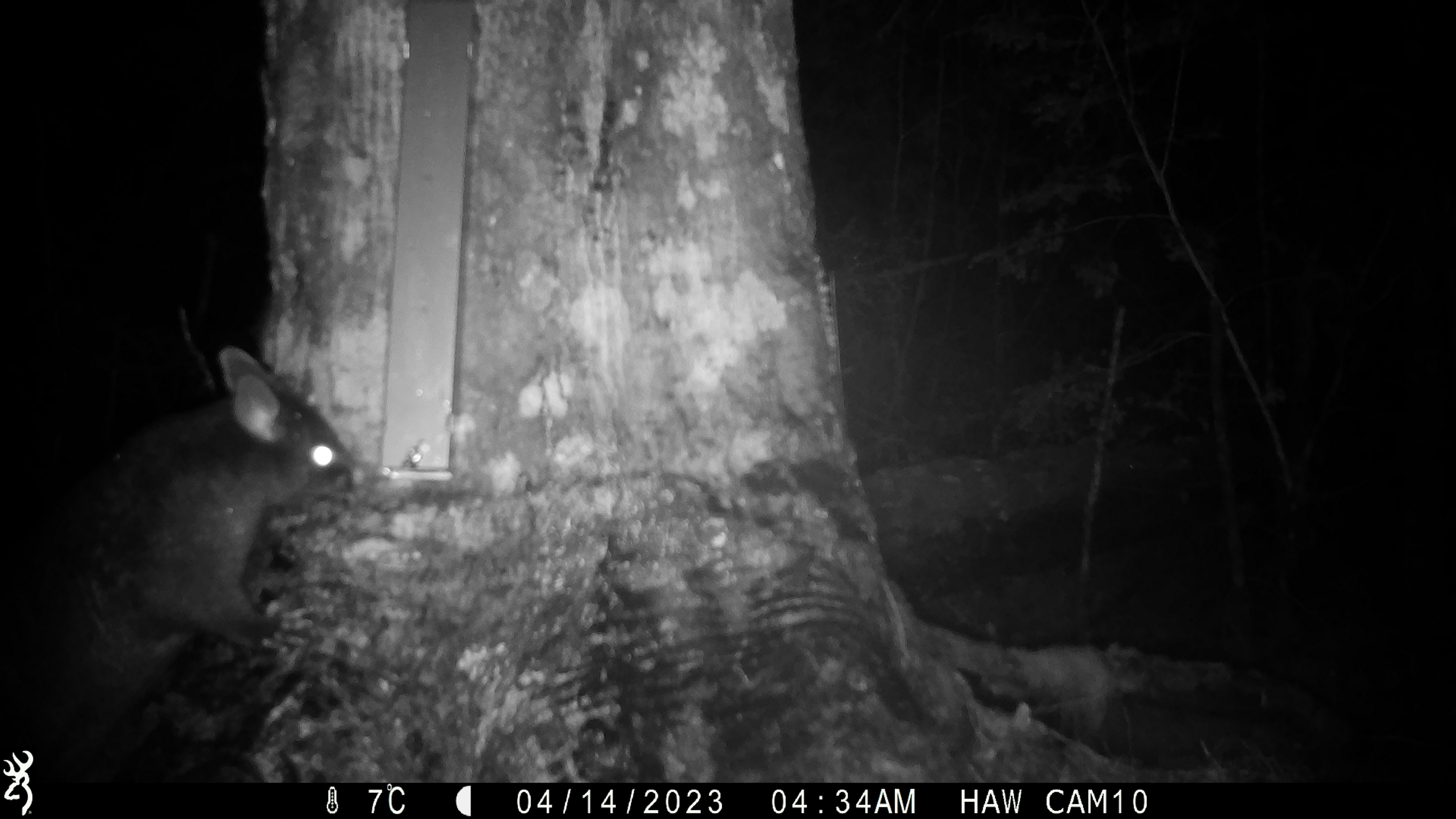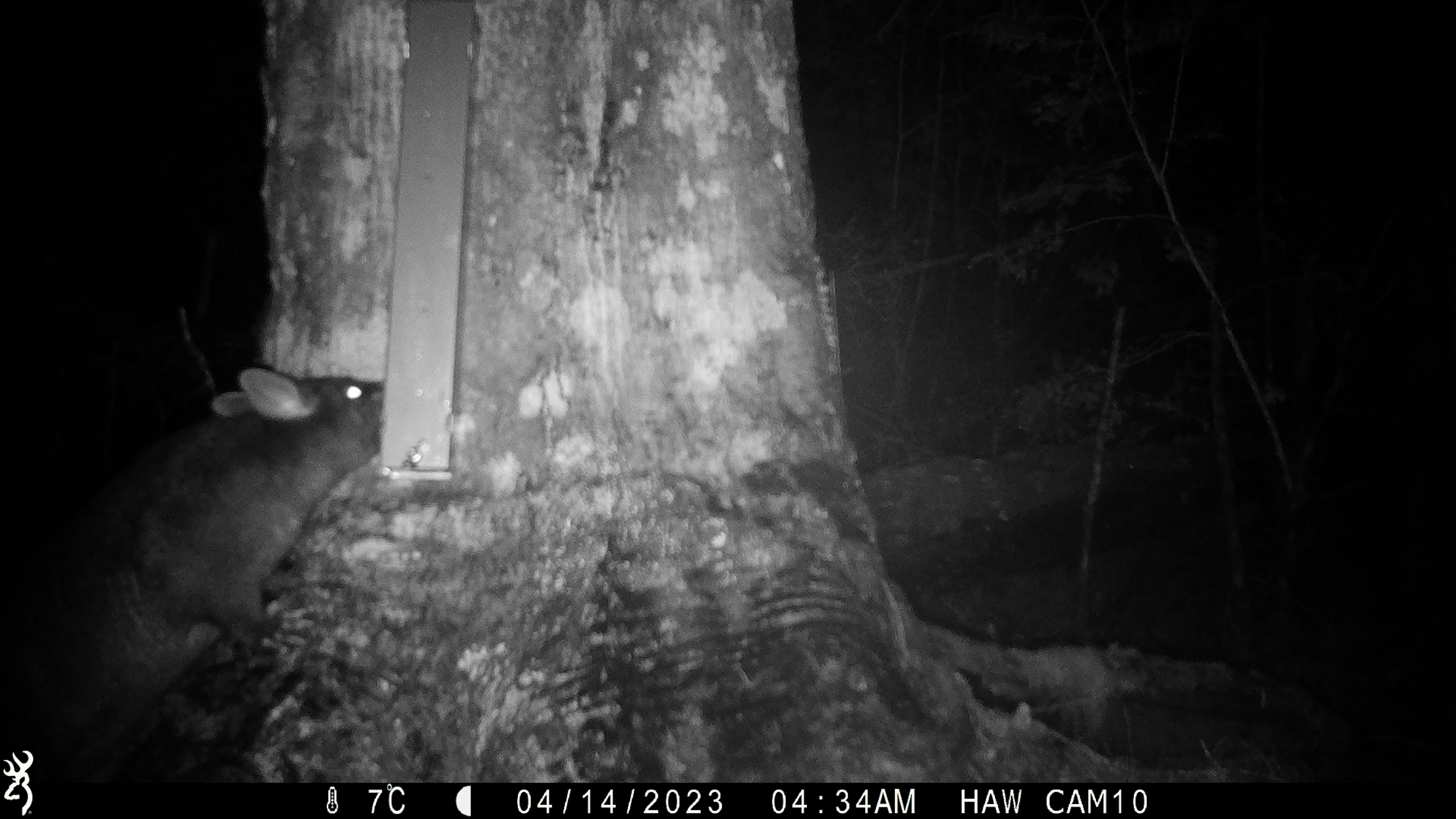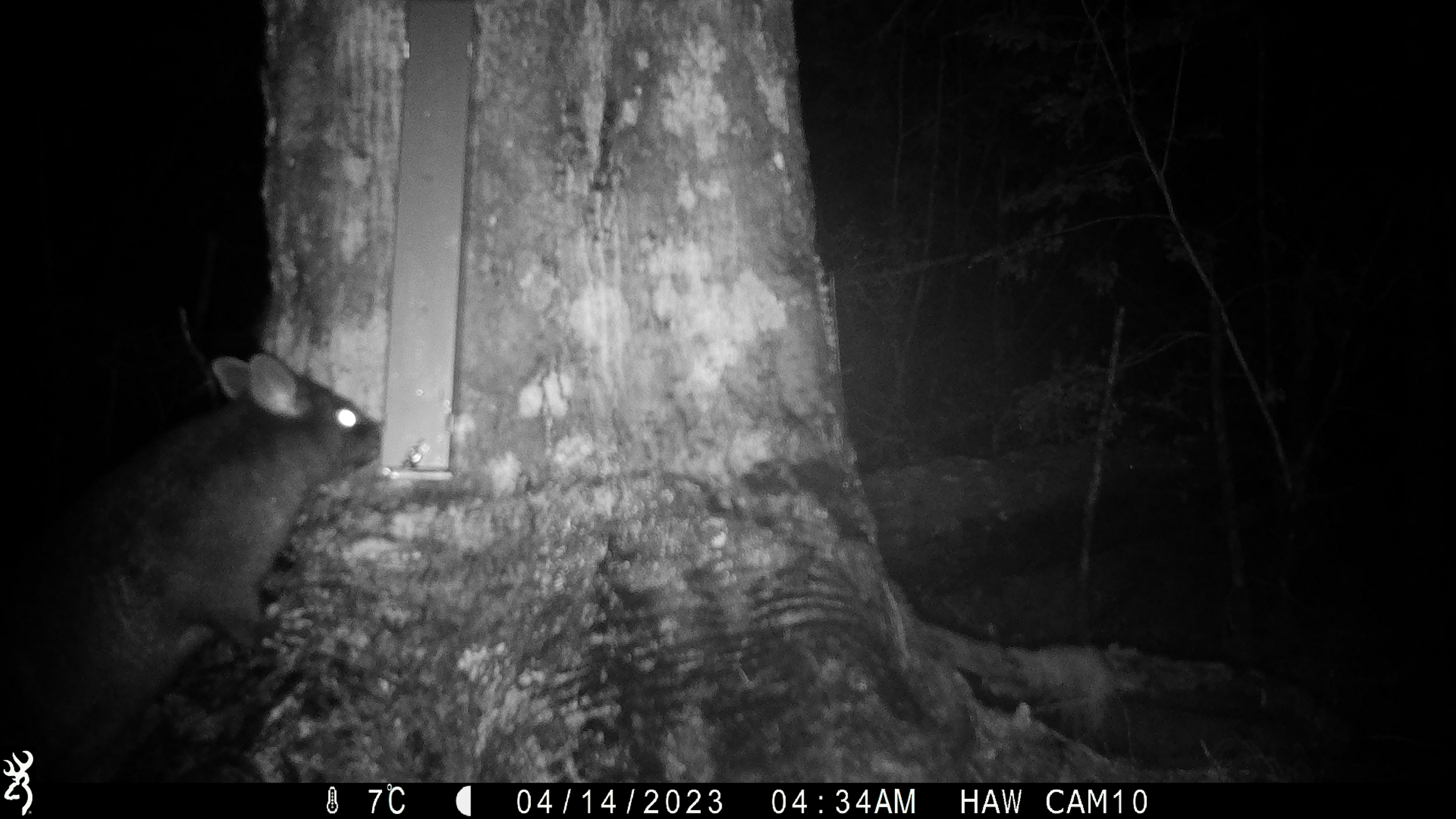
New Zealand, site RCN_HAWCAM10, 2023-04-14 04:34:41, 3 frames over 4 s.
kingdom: Animalia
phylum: Chordata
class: Mammalia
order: Diprotodontia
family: Phalangeridae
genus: Trichosurus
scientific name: Trichosurus vulpecula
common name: common brushtail possum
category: possum